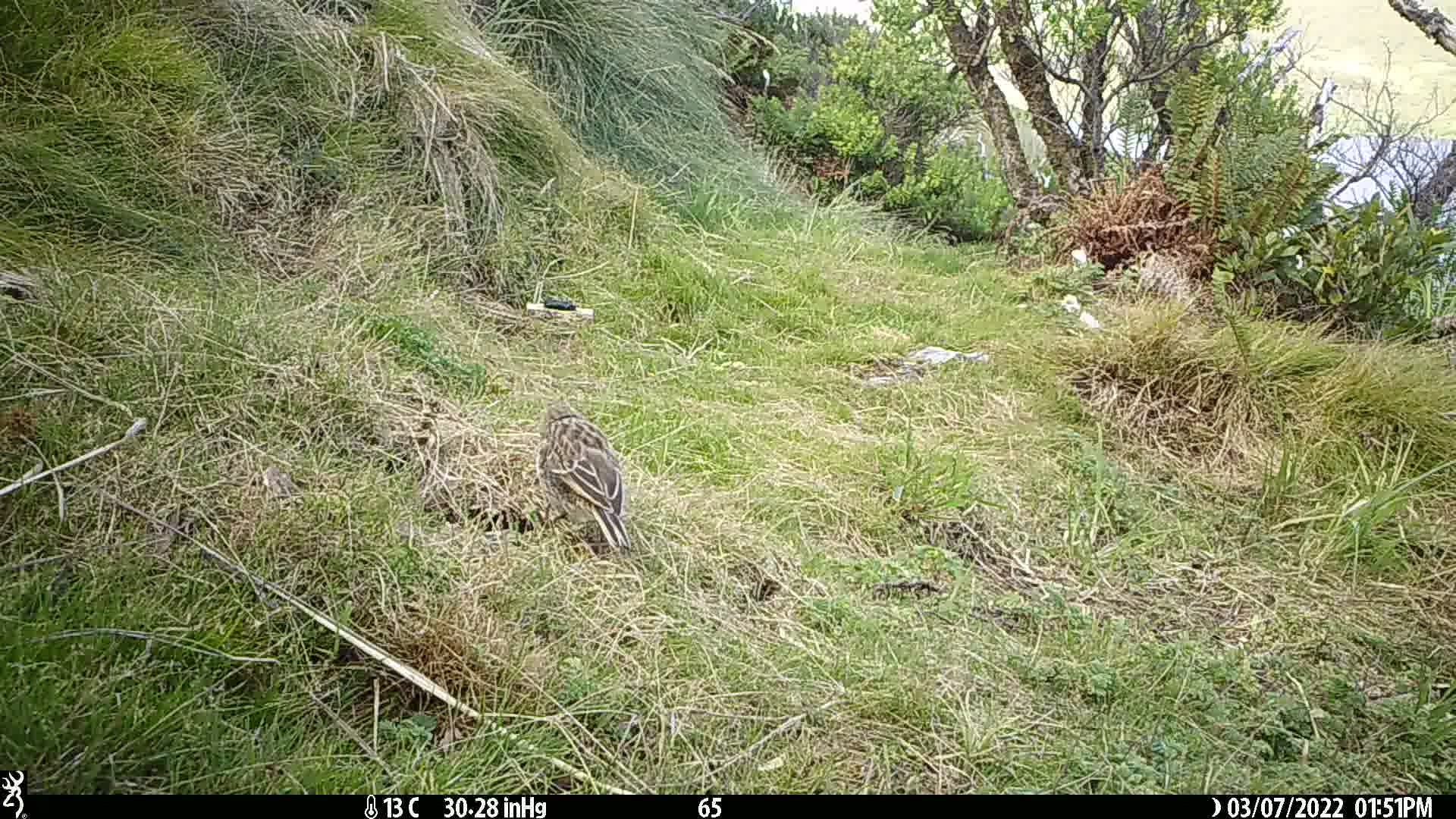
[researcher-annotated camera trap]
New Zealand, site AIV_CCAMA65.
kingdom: Animalia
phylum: Chordata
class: Aves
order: Passeriformes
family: Motacillidae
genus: Anthus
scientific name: Anthus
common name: pipit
Pipit (Anthus).